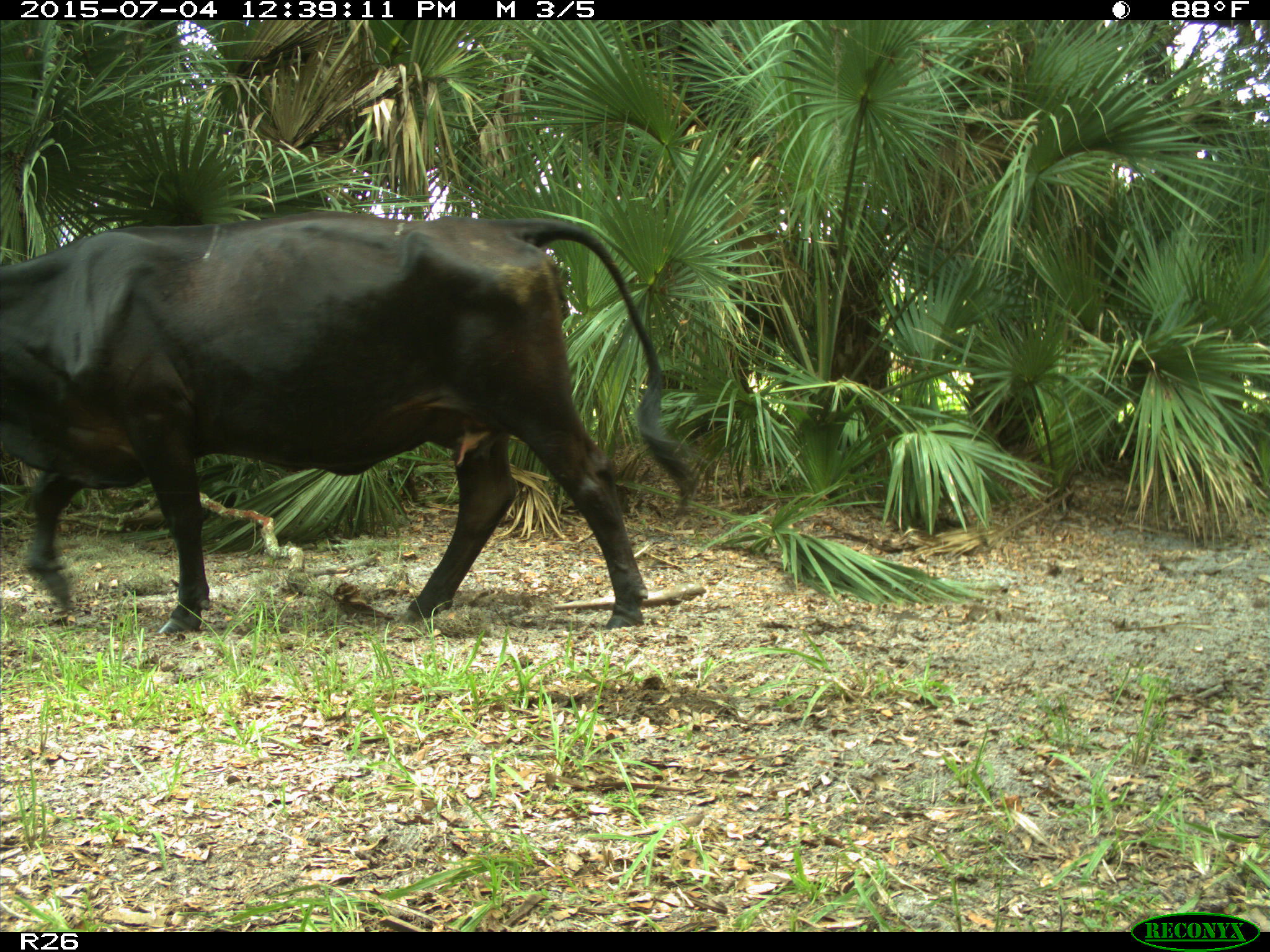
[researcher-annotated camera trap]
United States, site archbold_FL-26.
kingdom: Animalia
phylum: Chordata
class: Mammalia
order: Artiodactyla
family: Bovidae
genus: Bos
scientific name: Bos taurus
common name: domestic cow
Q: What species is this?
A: Bos taurus (domestic cow).